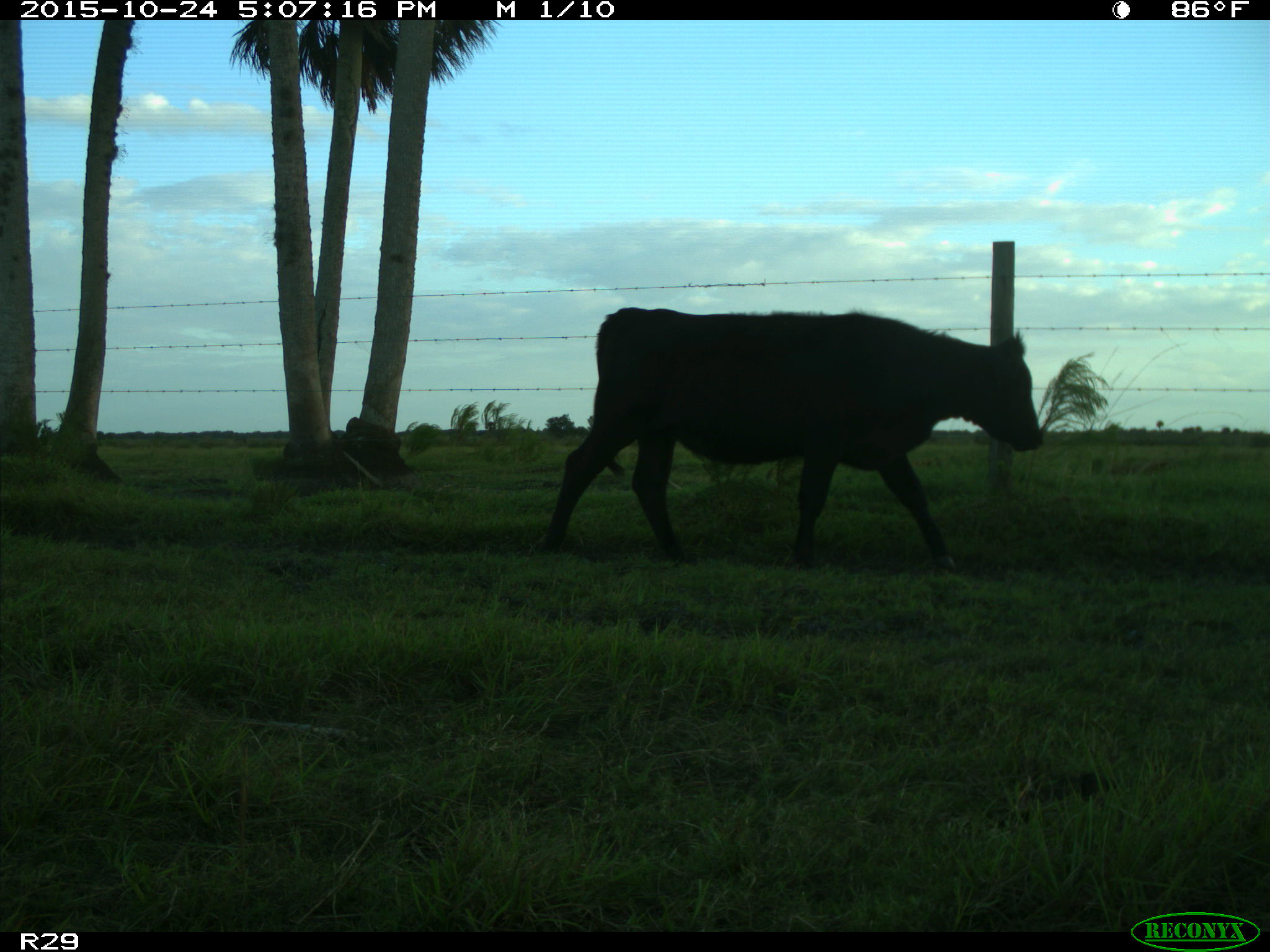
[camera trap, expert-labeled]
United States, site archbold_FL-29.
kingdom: Animalia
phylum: Chordata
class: Mammalia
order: Artiodactyla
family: Bovidae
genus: Bos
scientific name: Bos taurus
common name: domestic cow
Bos taurus (domestic cow).